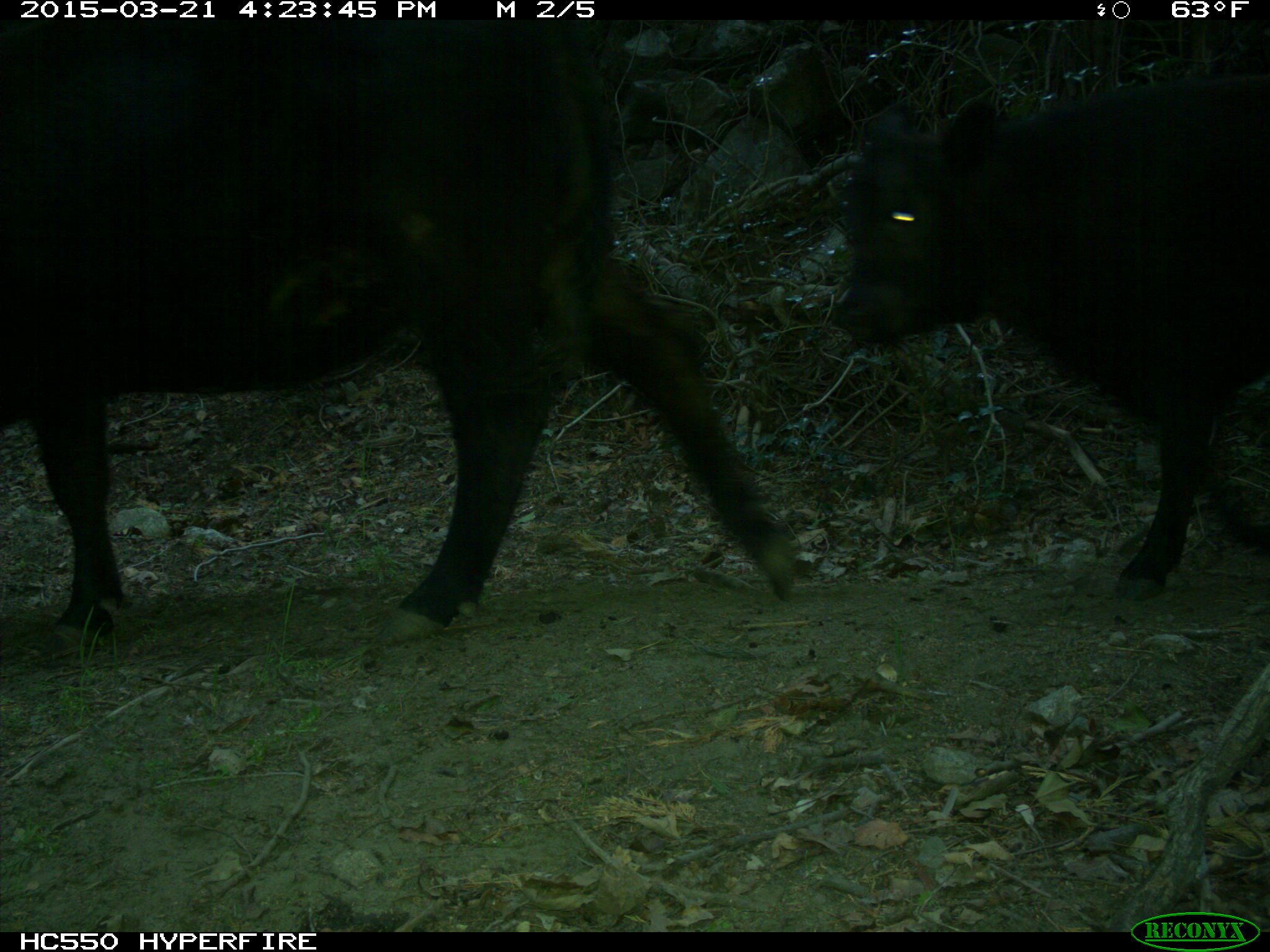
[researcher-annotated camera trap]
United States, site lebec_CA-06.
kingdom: Animalia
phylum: Chordata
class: Mammalia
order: Artiodactyla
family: Bovidae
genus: Bos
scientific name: Bos taurus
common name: domestic cow